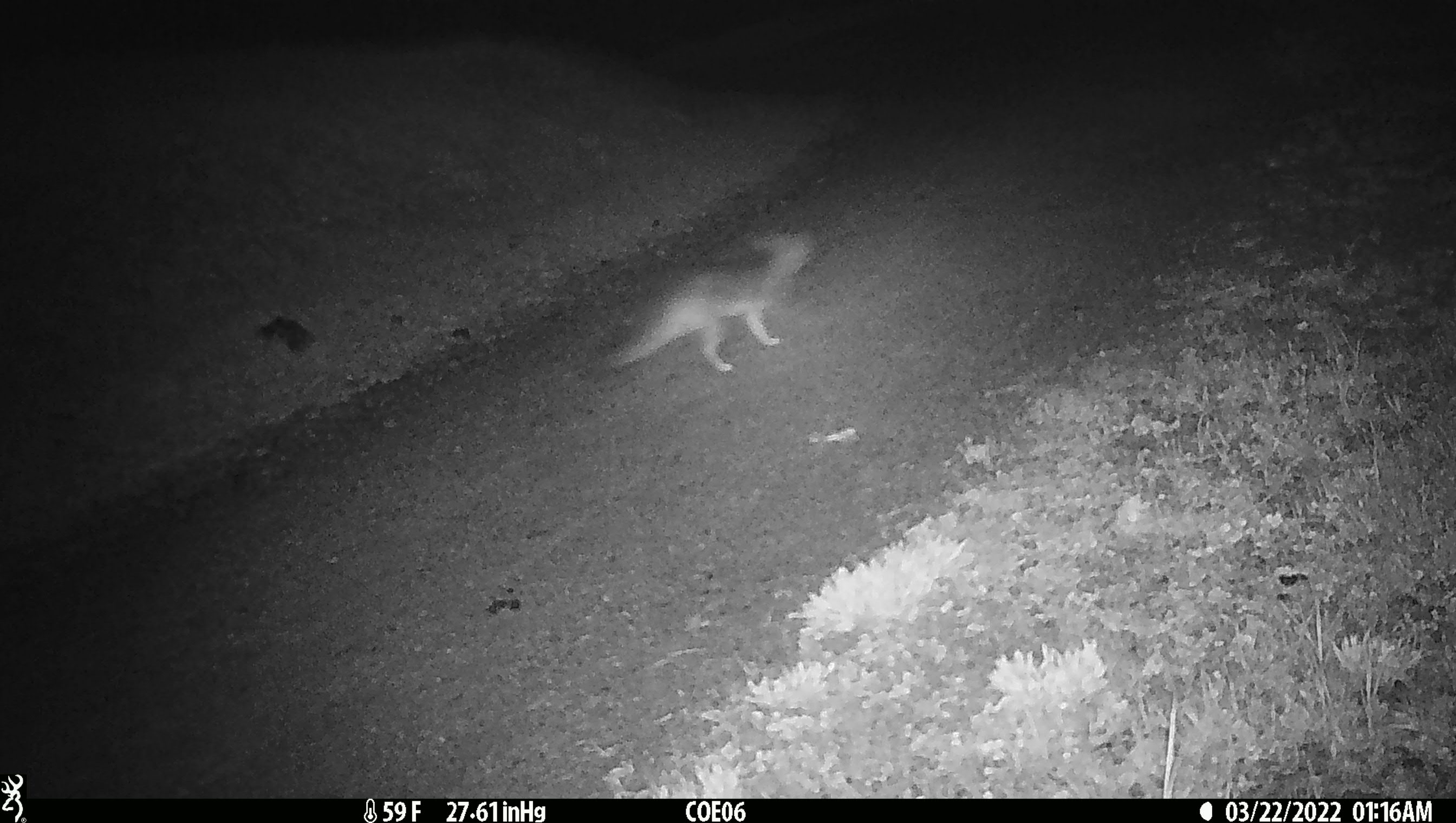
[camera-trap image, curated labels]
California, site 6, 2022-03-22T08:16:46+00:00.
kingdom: Animalia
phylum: Chordata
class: Mammalia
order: Carnivora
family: Canidae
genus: Urocyon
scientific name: Urocyon cinereoargenteus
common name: gray fox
Gray fox (Urocyon cinereoargenteus).